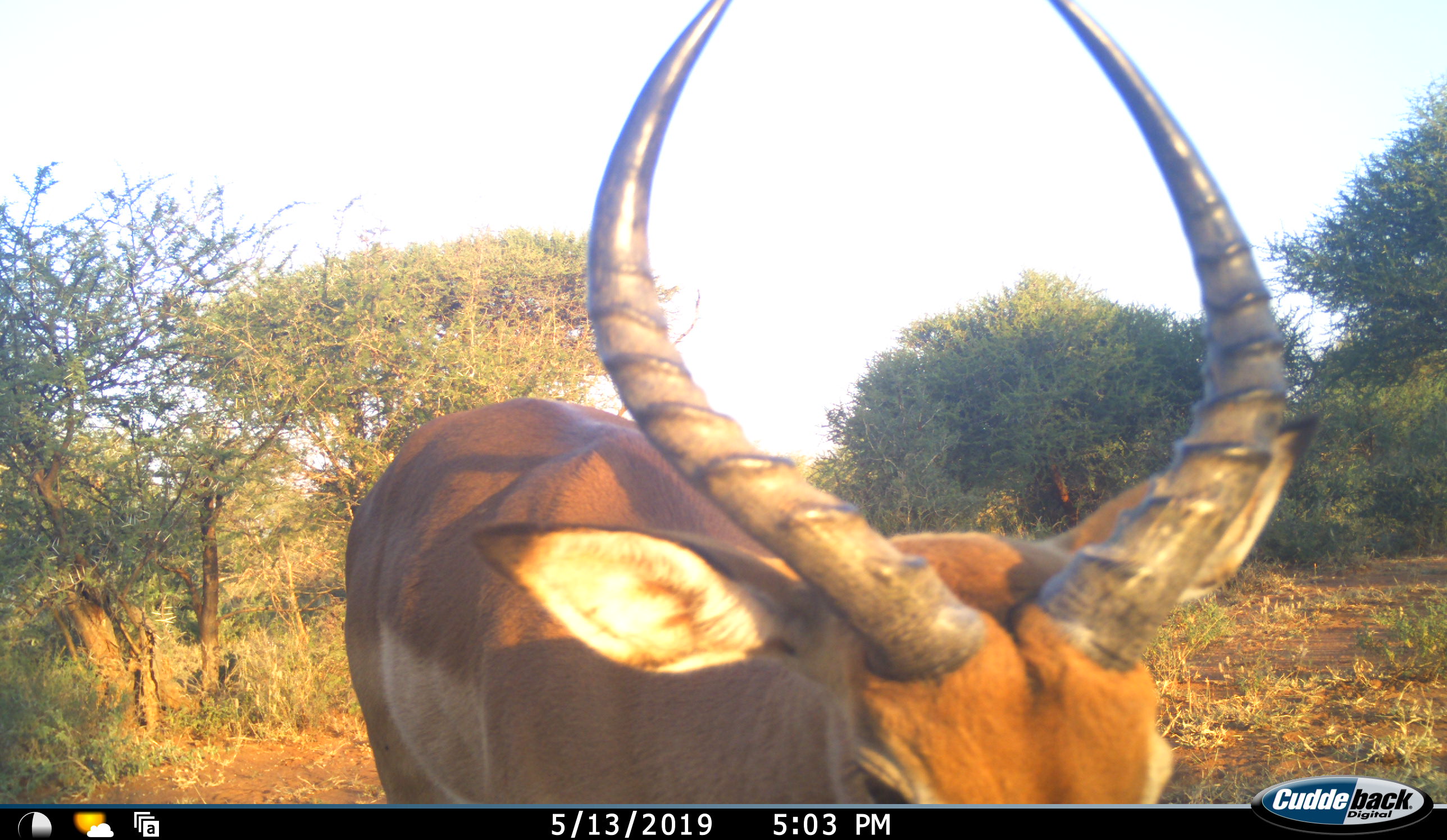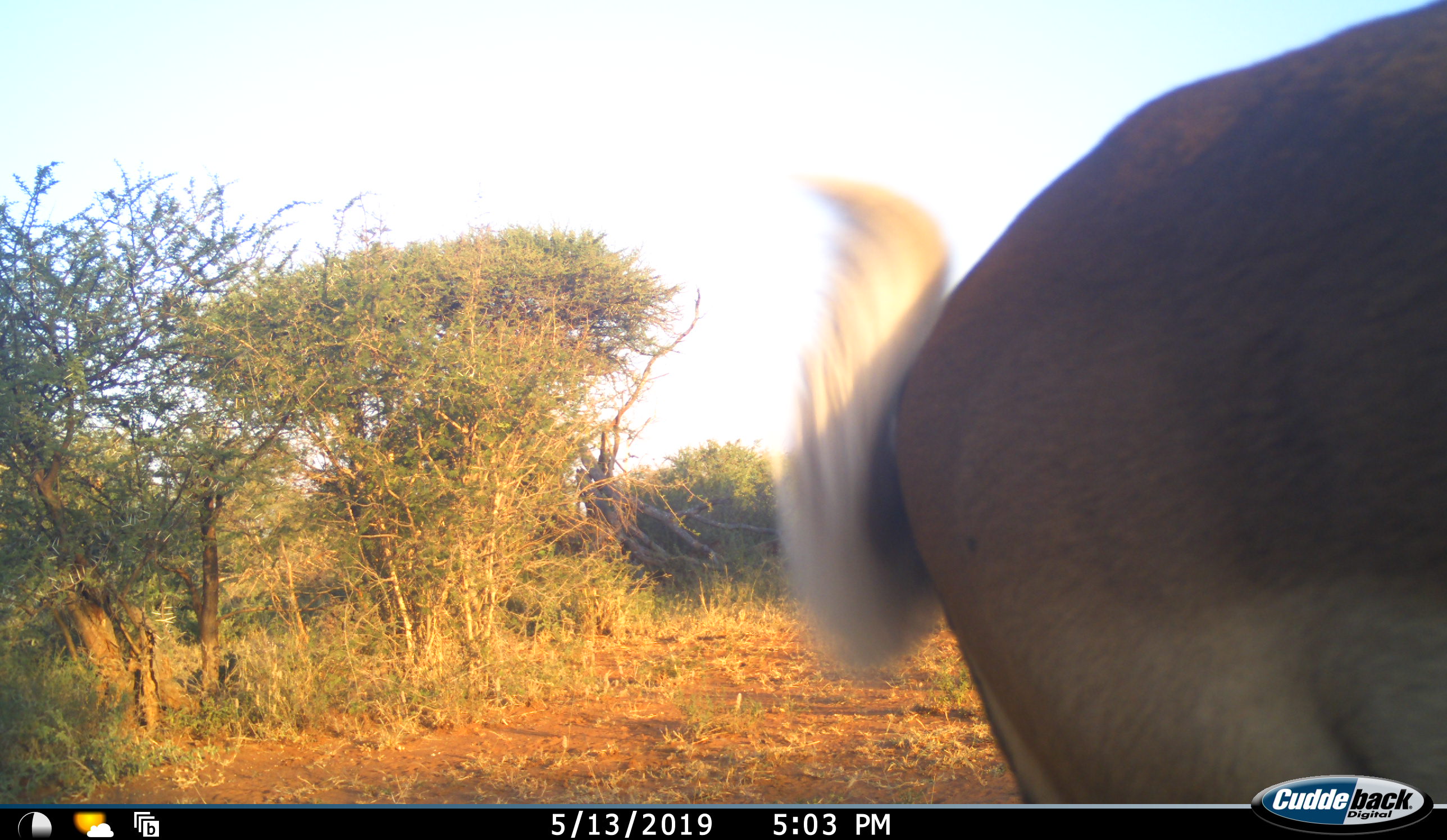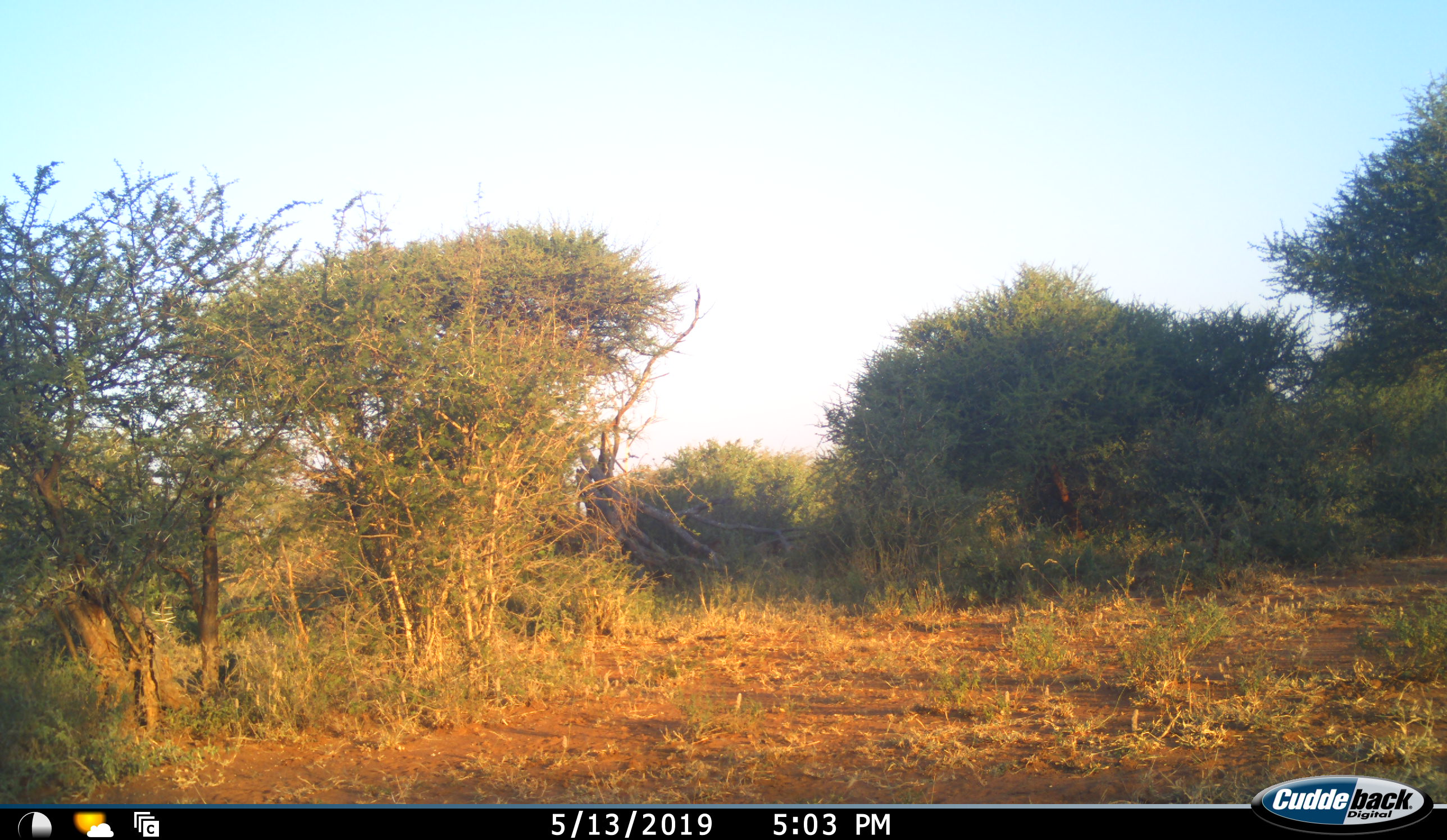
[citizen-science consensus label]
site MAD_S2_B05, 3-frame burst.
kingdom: Animalia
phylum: Chordata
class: Mammalia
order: Artiodactyla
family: Bovidae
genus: Aepyceros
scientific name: Aepyceros melampus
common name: impala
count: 1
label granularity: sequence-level